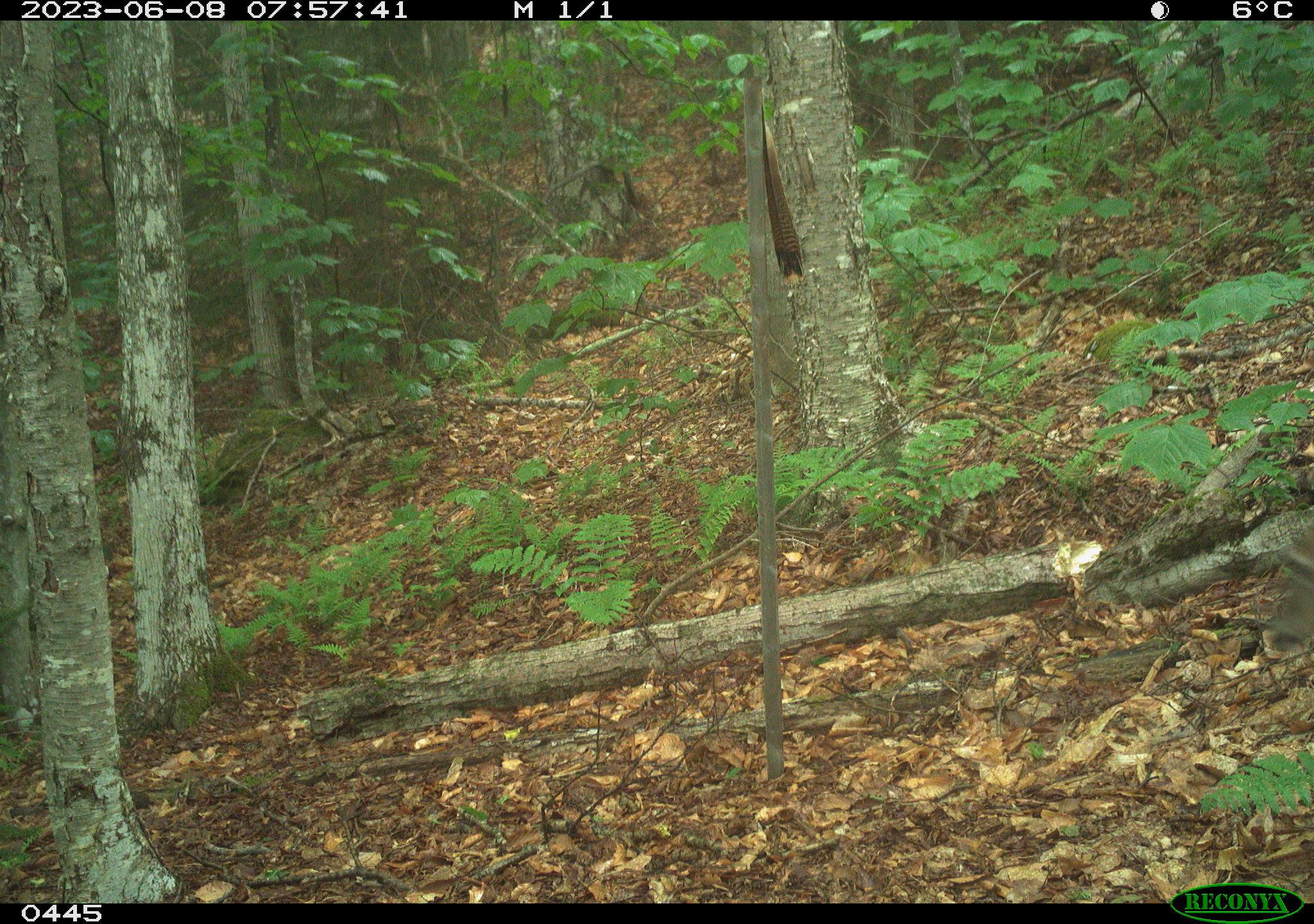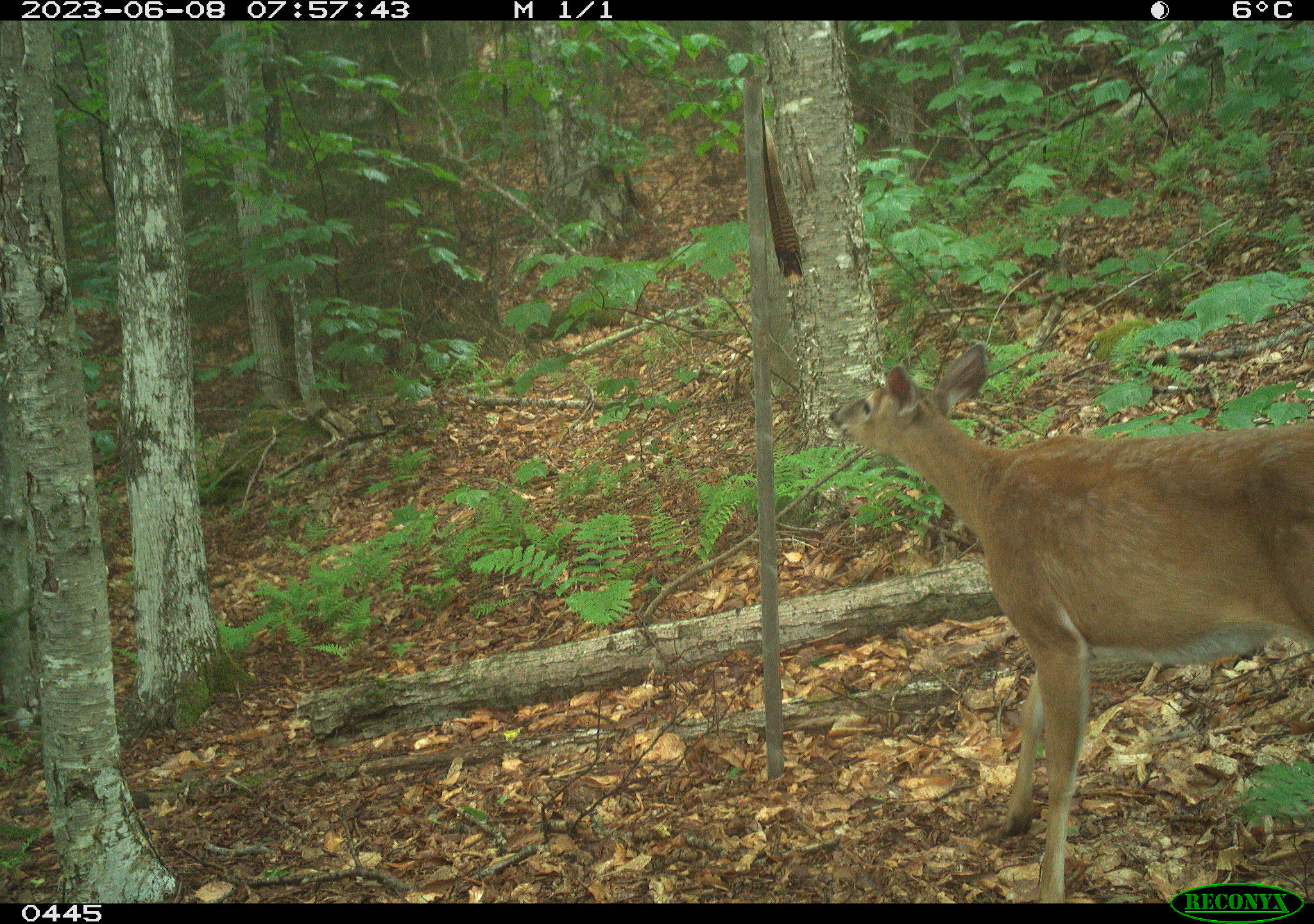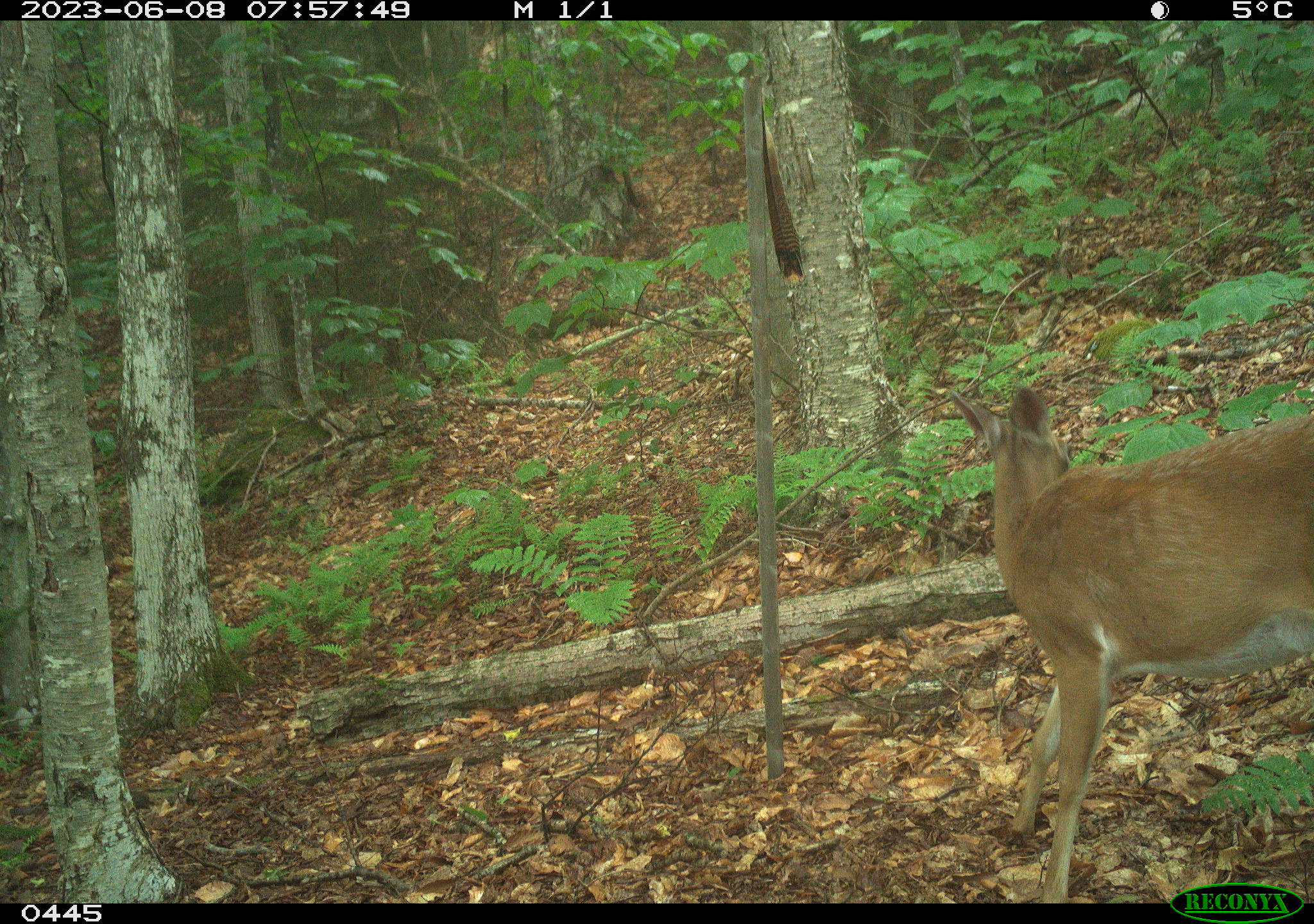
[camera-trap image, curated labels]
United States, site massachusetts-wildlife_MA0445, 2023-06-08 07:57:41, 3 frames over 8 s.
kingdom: Animalia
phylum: Chordata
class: Mammalia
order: Artiodactyla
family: Cervidae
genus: Odocoileus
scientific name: Odocoileus virginianus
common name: white-tailed deer